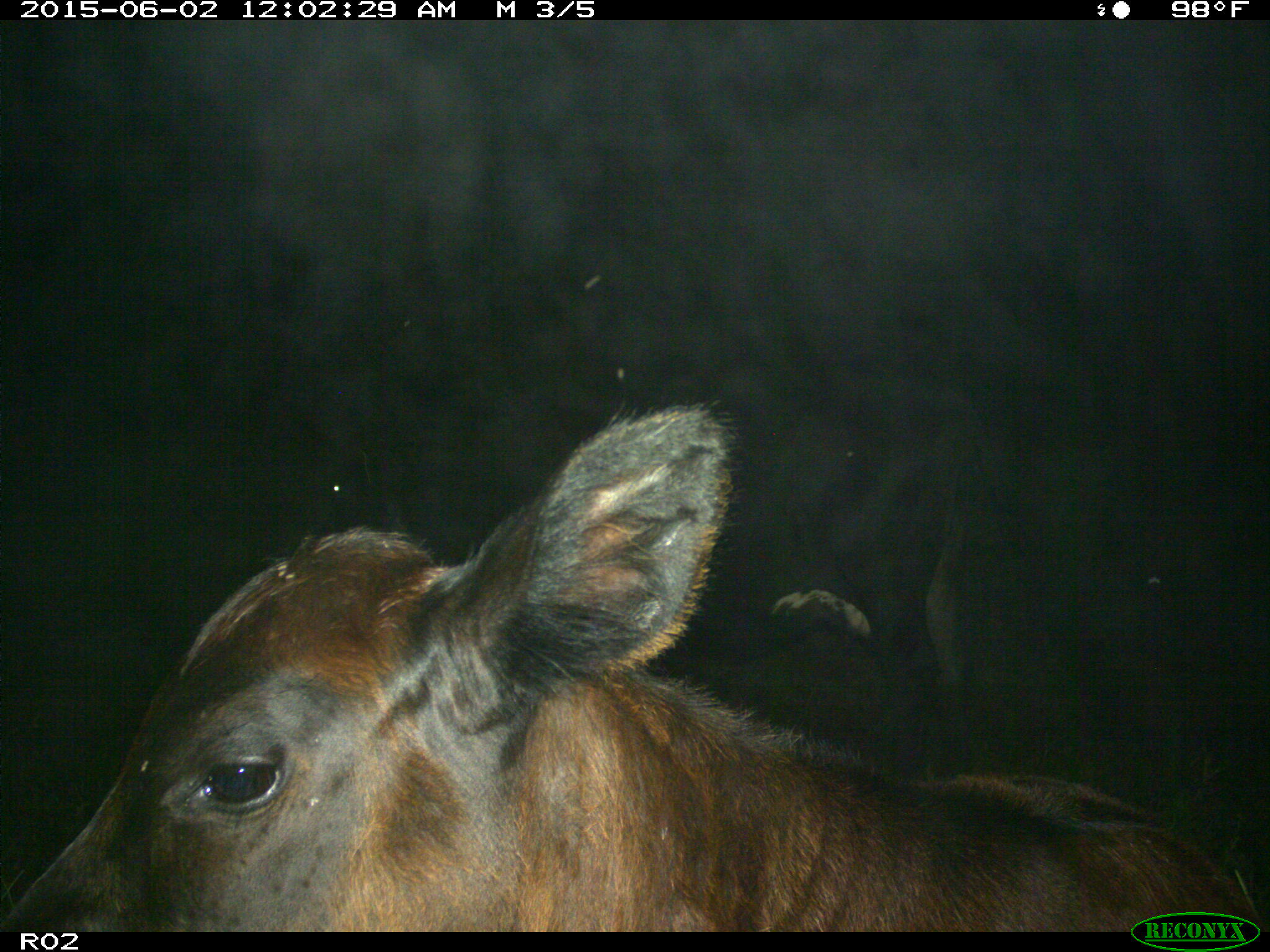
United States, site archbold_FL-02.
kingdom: Animalia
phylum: Chordata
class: Mammalia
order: Artiodactyla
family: Bovidae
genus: Bos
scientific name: Bos taurus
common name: domestic cow